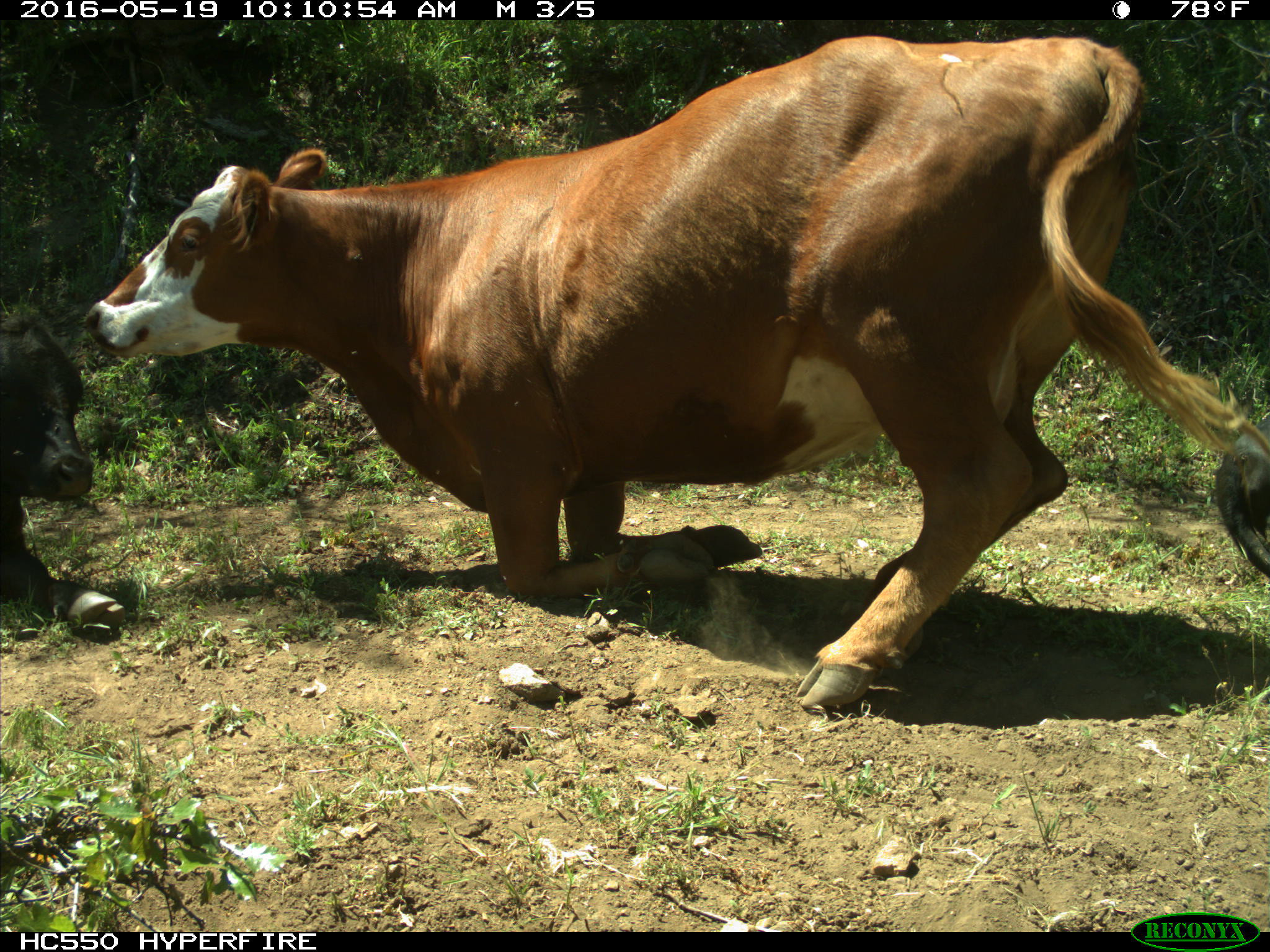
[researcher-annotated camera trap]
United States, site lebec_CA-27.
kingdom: Animalia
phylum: Chordata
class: Mammalia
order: Artiodactyla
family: Bovidae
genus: Bos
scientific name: Bos taurus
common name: domestic cow